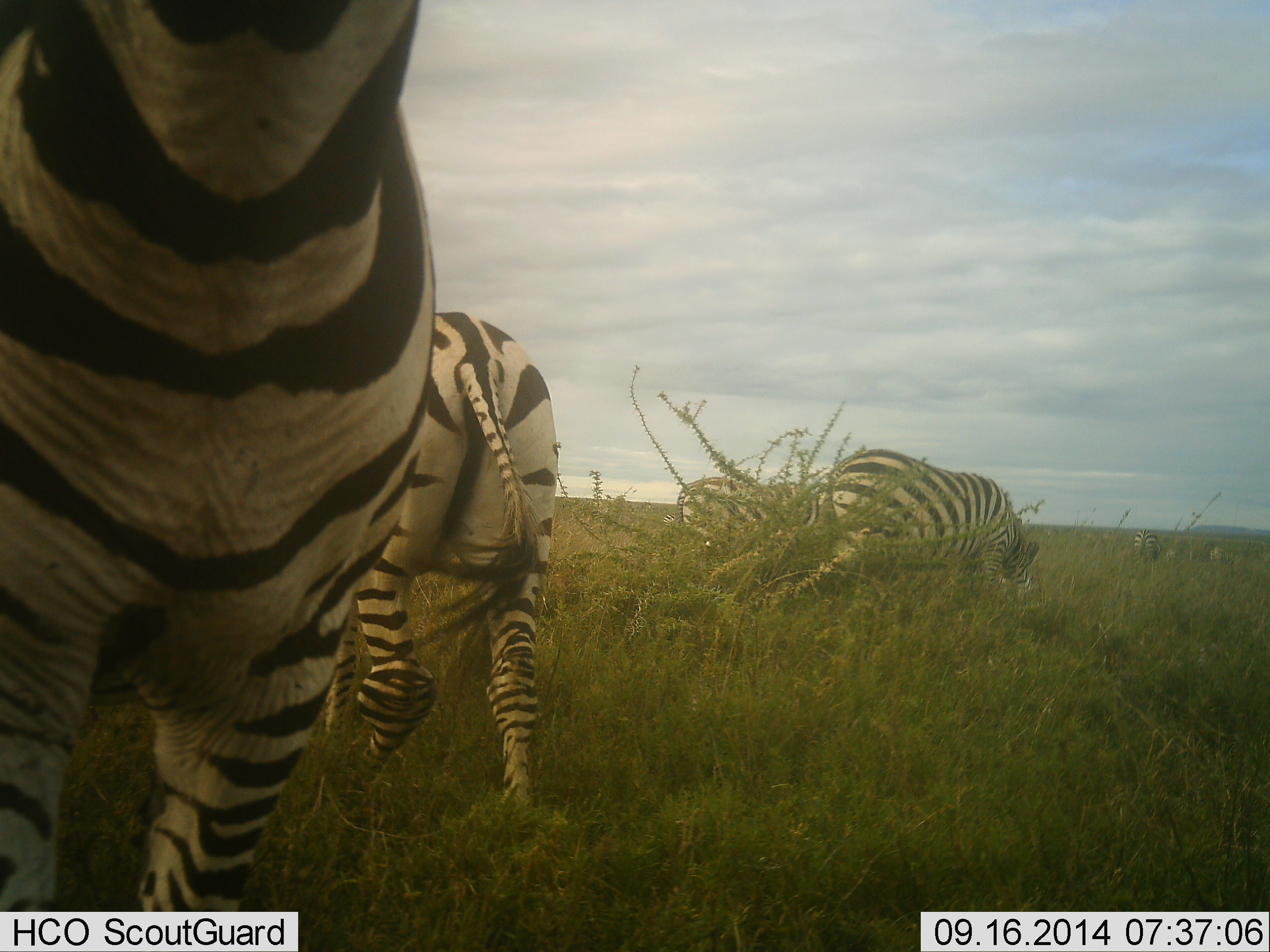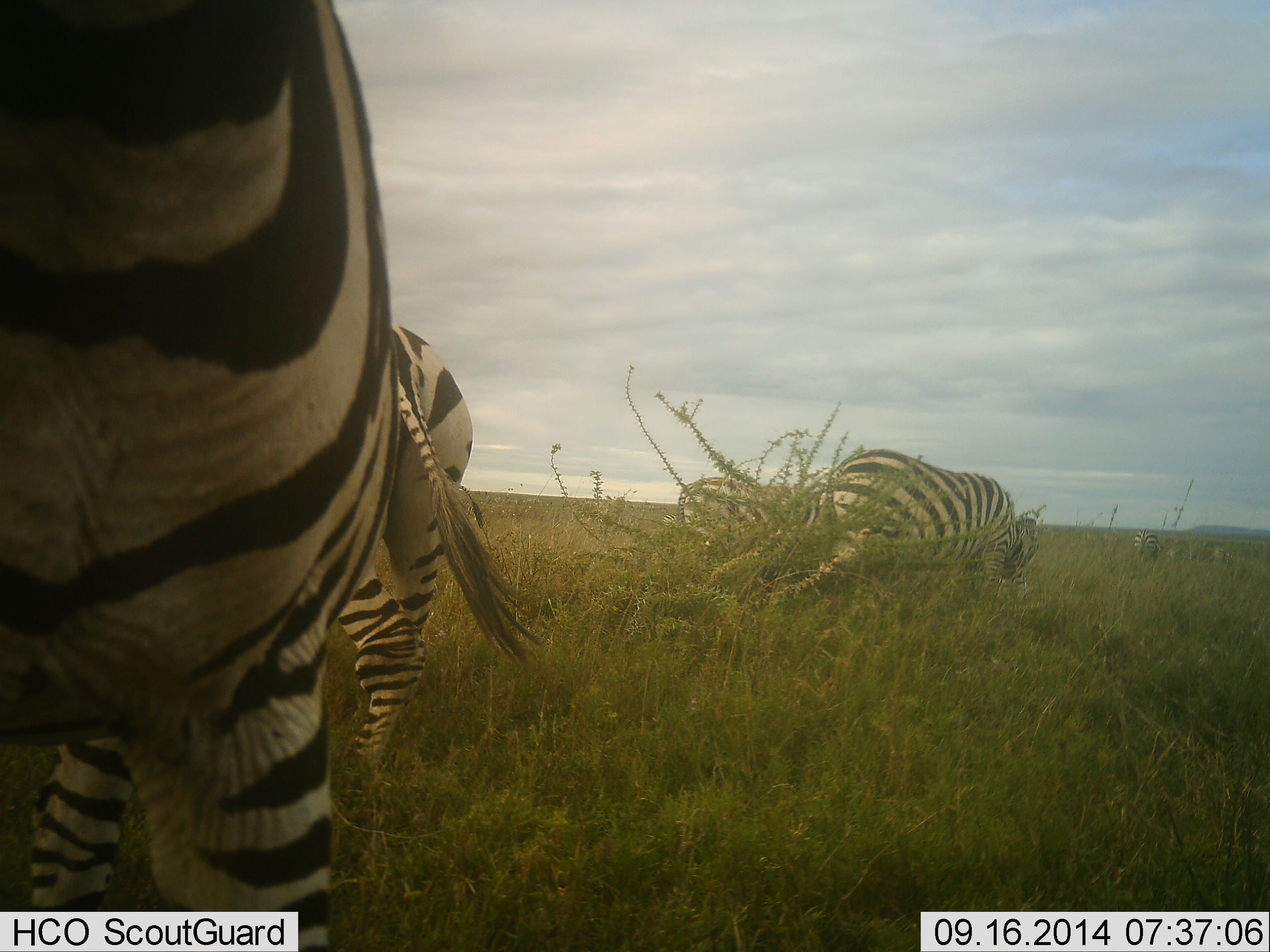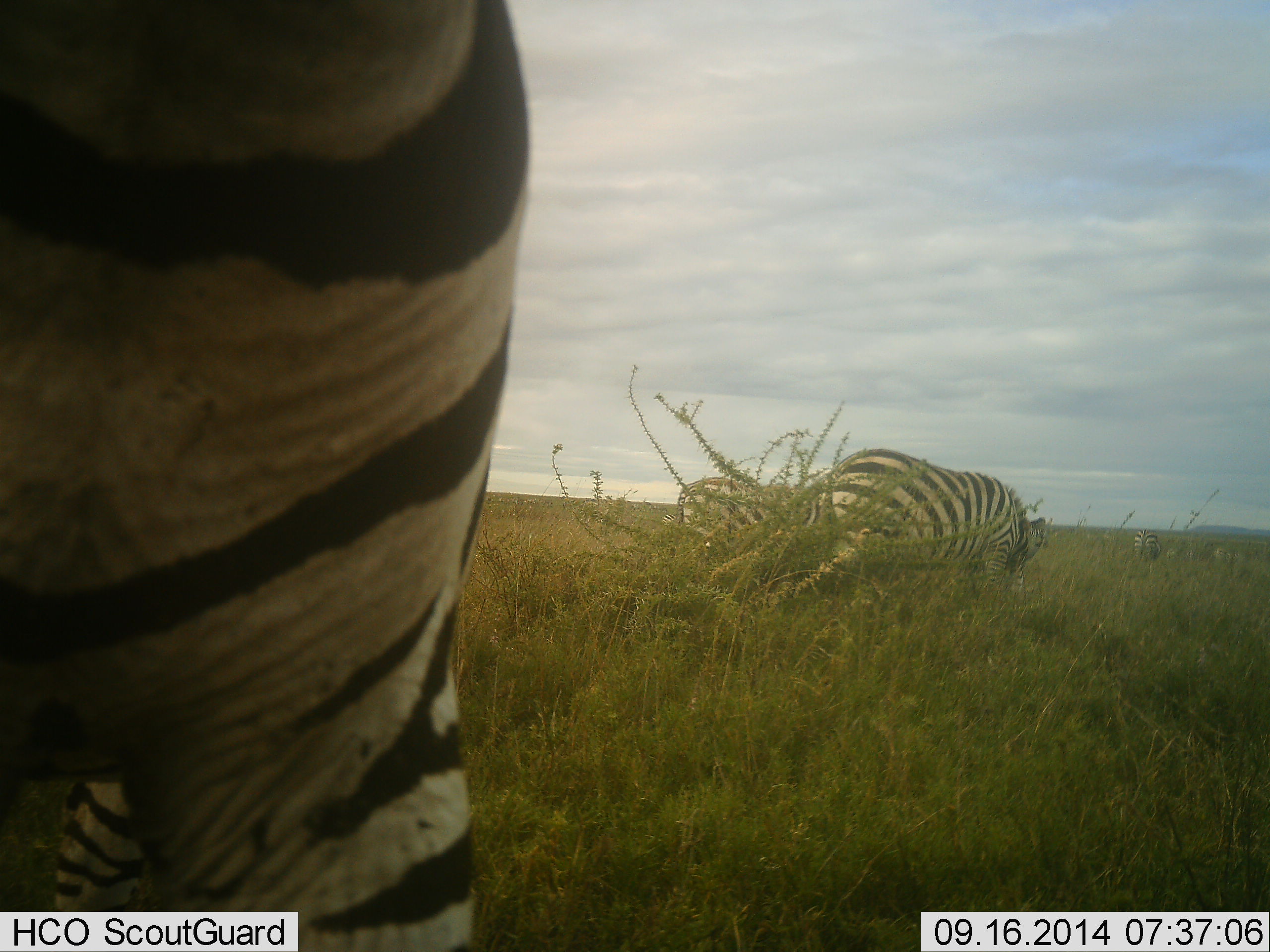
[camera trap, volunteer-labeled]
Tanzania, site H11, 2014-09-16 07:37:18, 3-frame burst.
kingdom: Animalia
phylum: Chordata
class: Mammalia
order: Perissodactyla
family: Equidae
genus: Equus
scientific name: Equus quagga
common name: plains zebra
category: zebra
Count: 5.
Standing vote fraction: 20%.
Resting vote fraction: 0%.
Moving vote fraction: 60%.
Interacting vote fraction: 0%.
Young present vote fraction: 0%.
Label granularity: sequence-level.